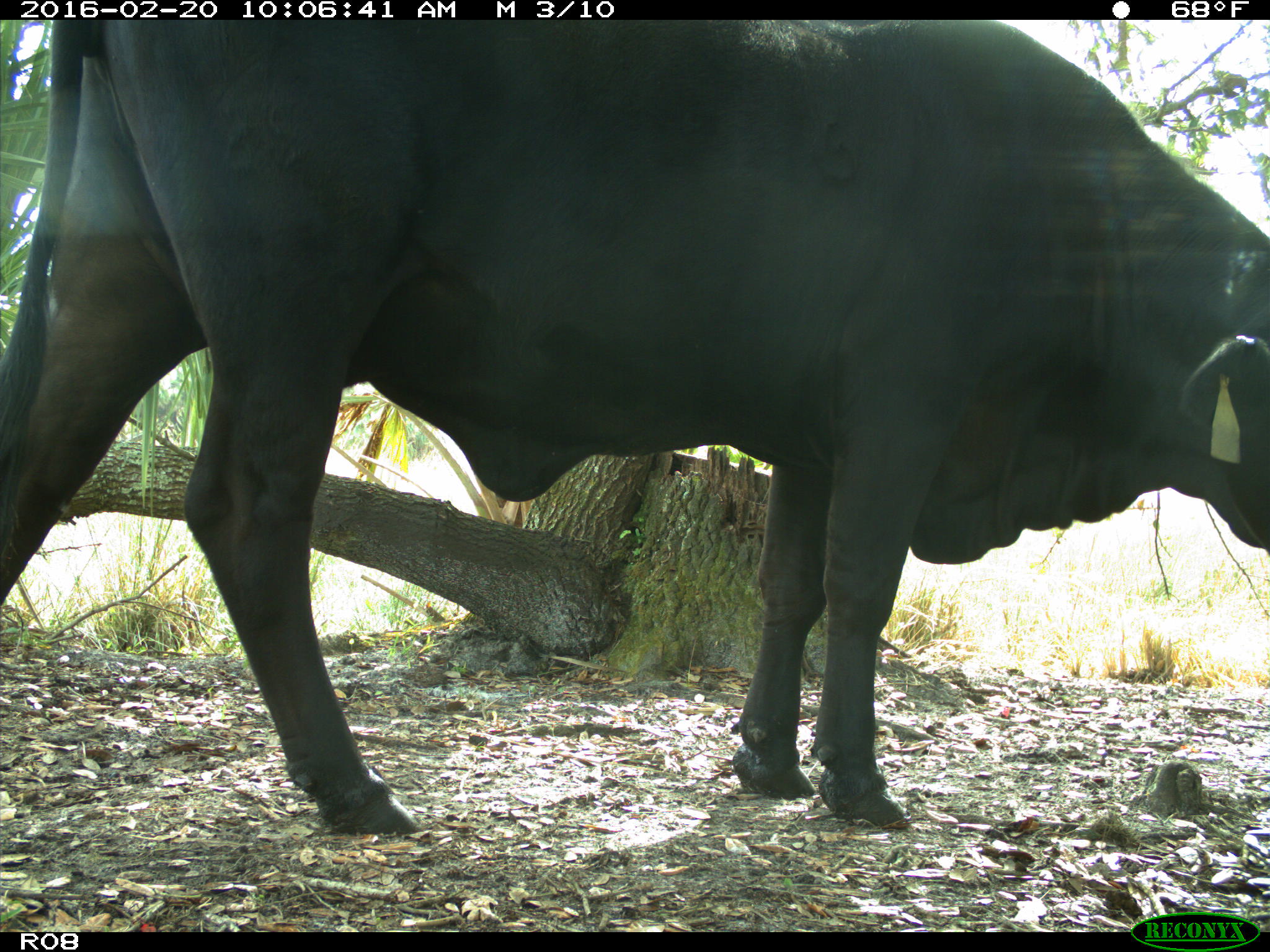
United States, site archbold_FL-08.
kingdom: Animalia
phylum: Chordata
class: Mammalia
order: Artiodactyla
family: Bovidae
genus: Bos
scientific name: Bos taurus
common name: domestic cow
Bos taurus (domestic cow).